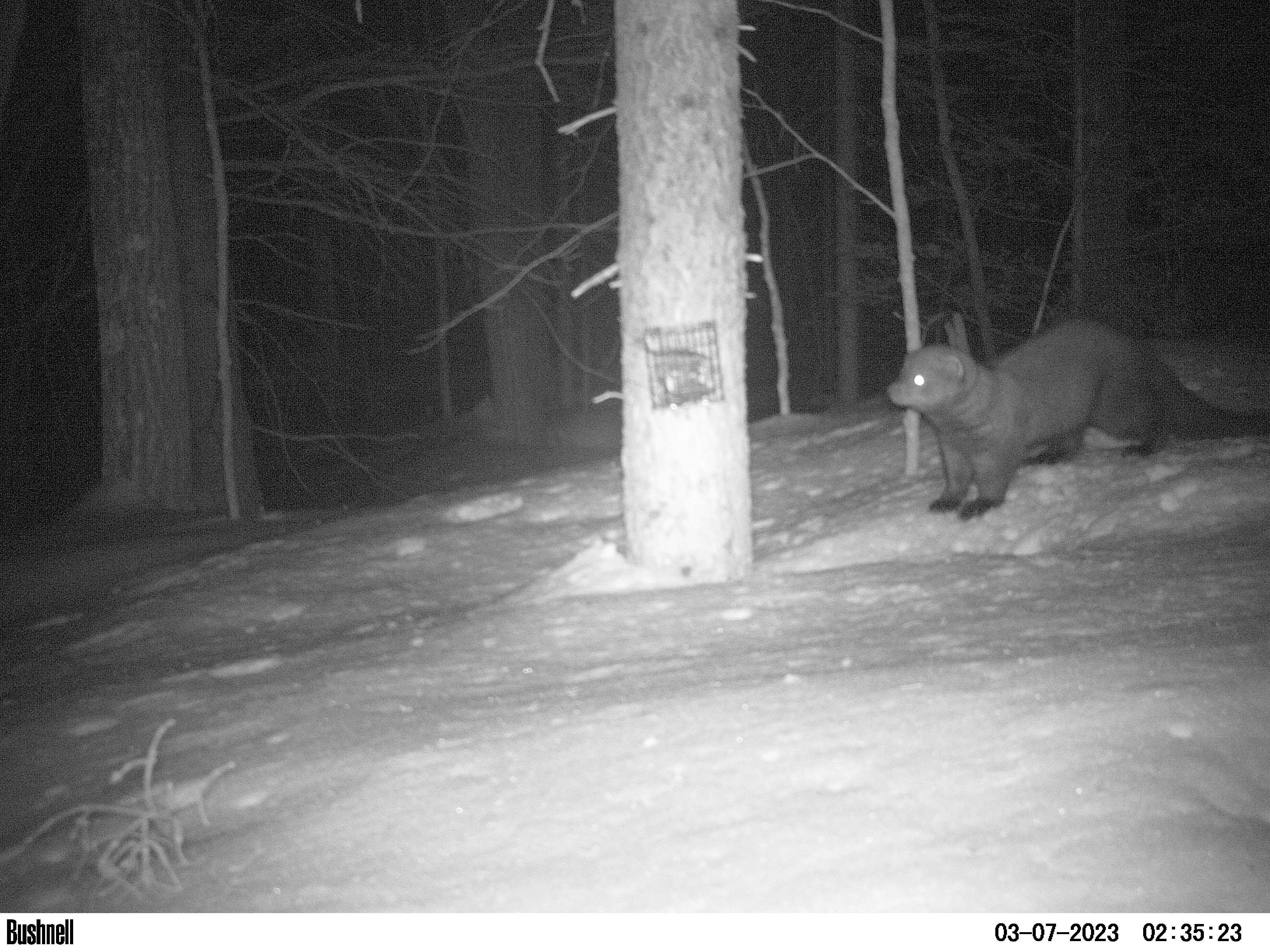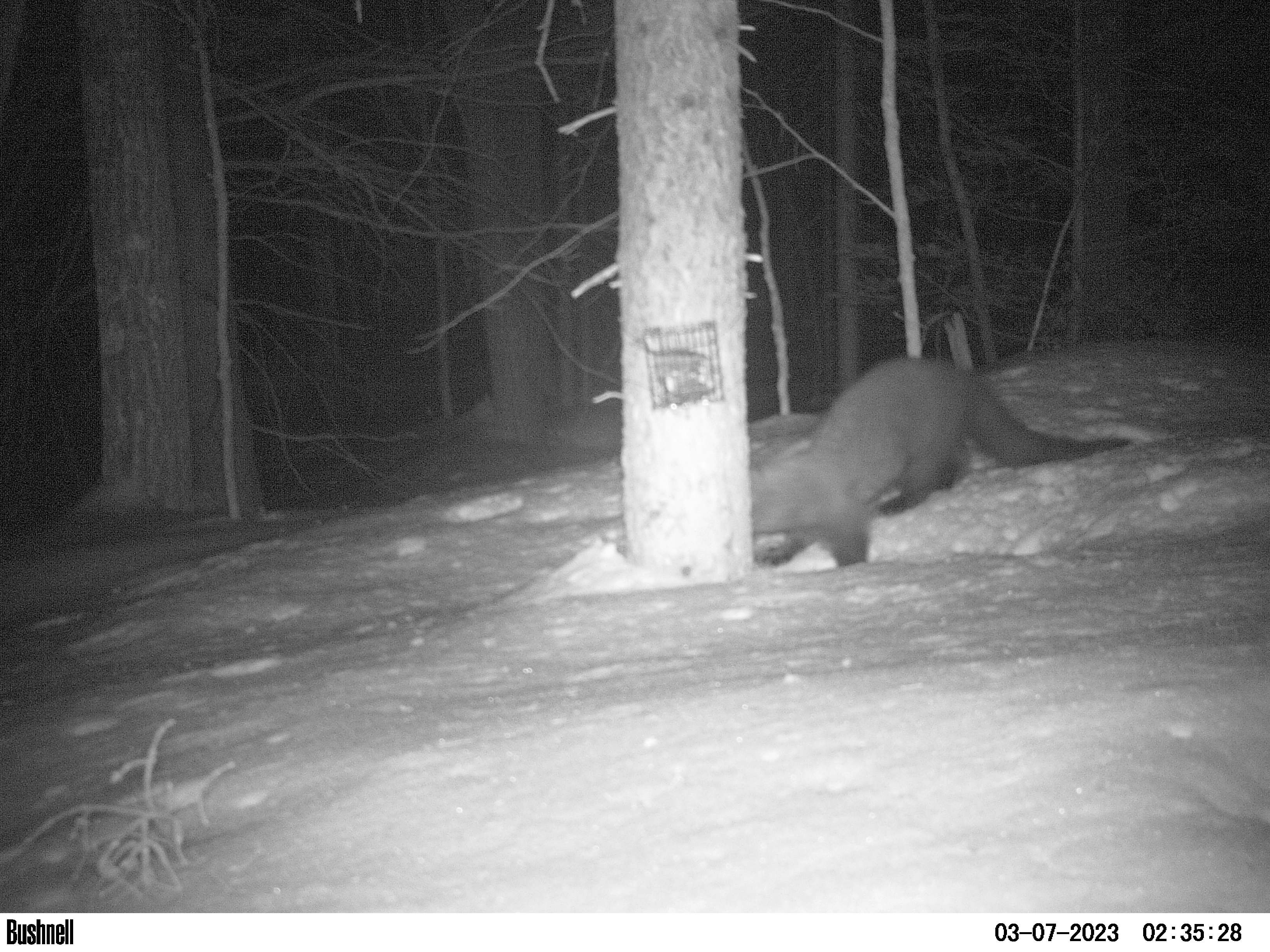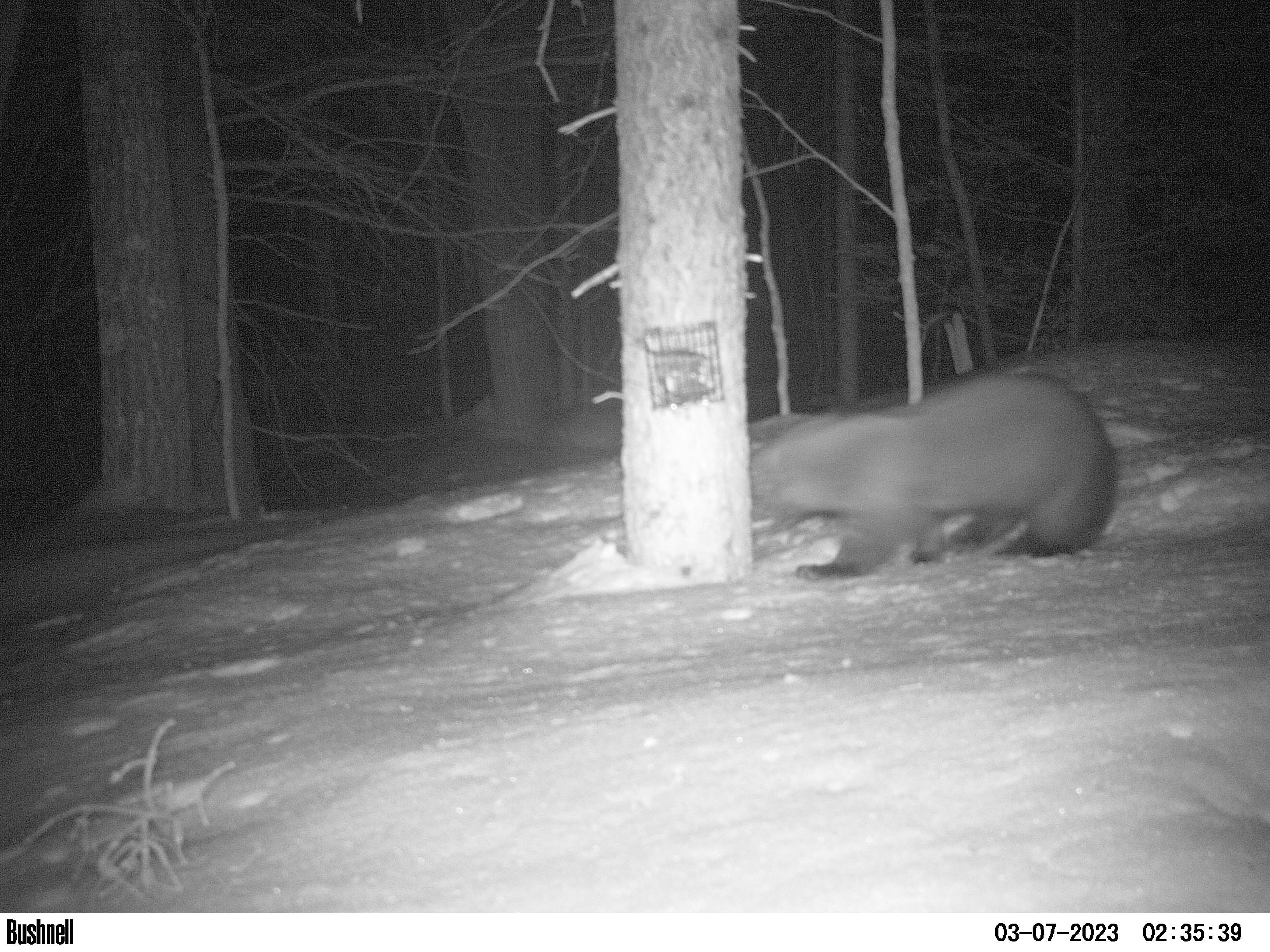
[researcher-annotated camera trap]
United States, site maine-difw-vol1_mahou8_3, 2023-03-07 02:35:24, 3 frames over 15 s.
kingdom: Animalia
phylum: Chordata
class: Mammalia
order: Carnivora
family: Mustelidae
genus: Pekania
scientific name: Pekania pennanti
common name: fisher